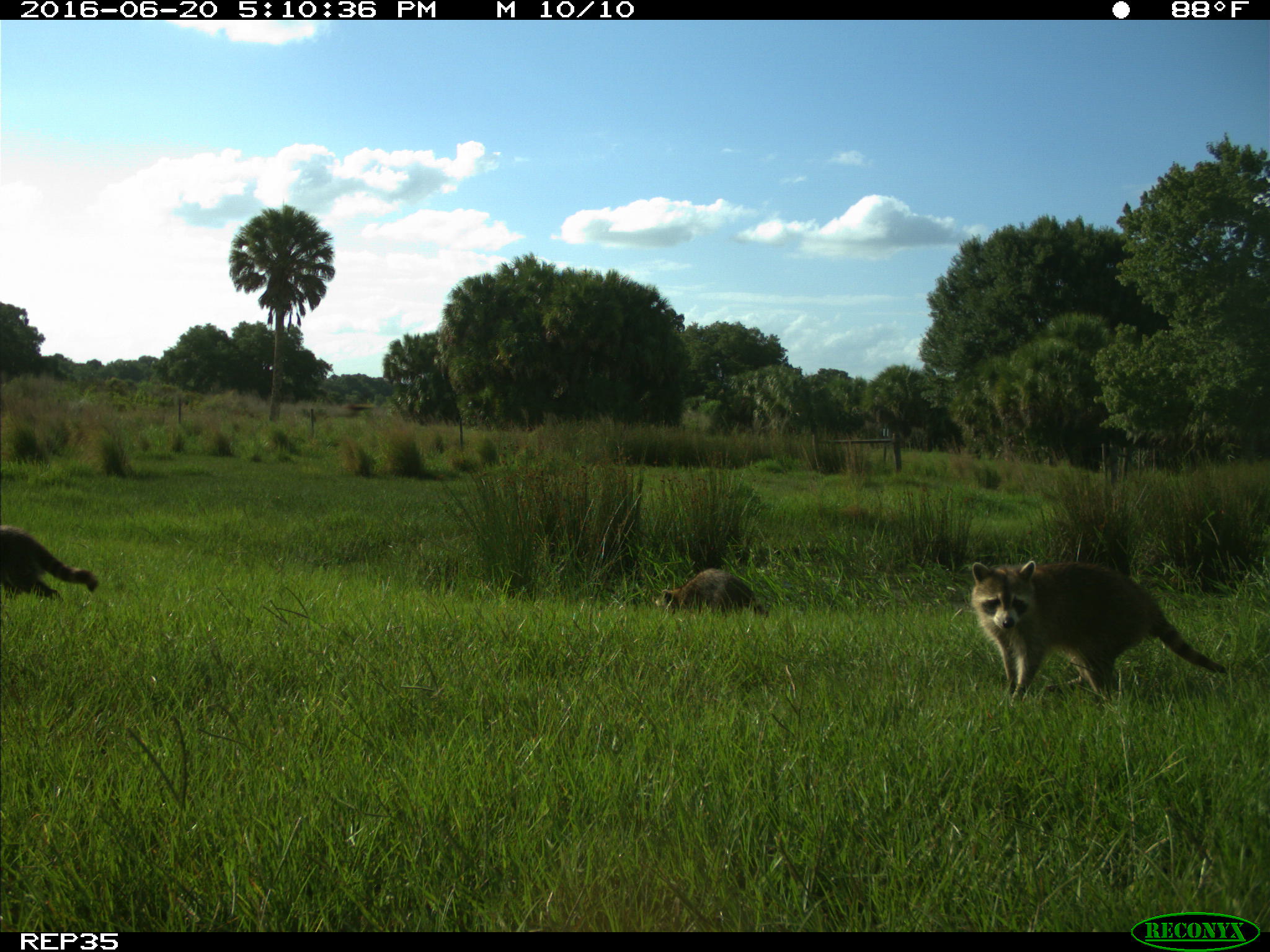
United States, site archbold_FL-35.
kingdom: Animalia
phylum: Chordata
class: Mammalia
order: Carnivora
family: Procyonidae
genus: Procyon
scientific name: Procyon lotor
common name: common raccoon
Procyon lotor (common raccoon).